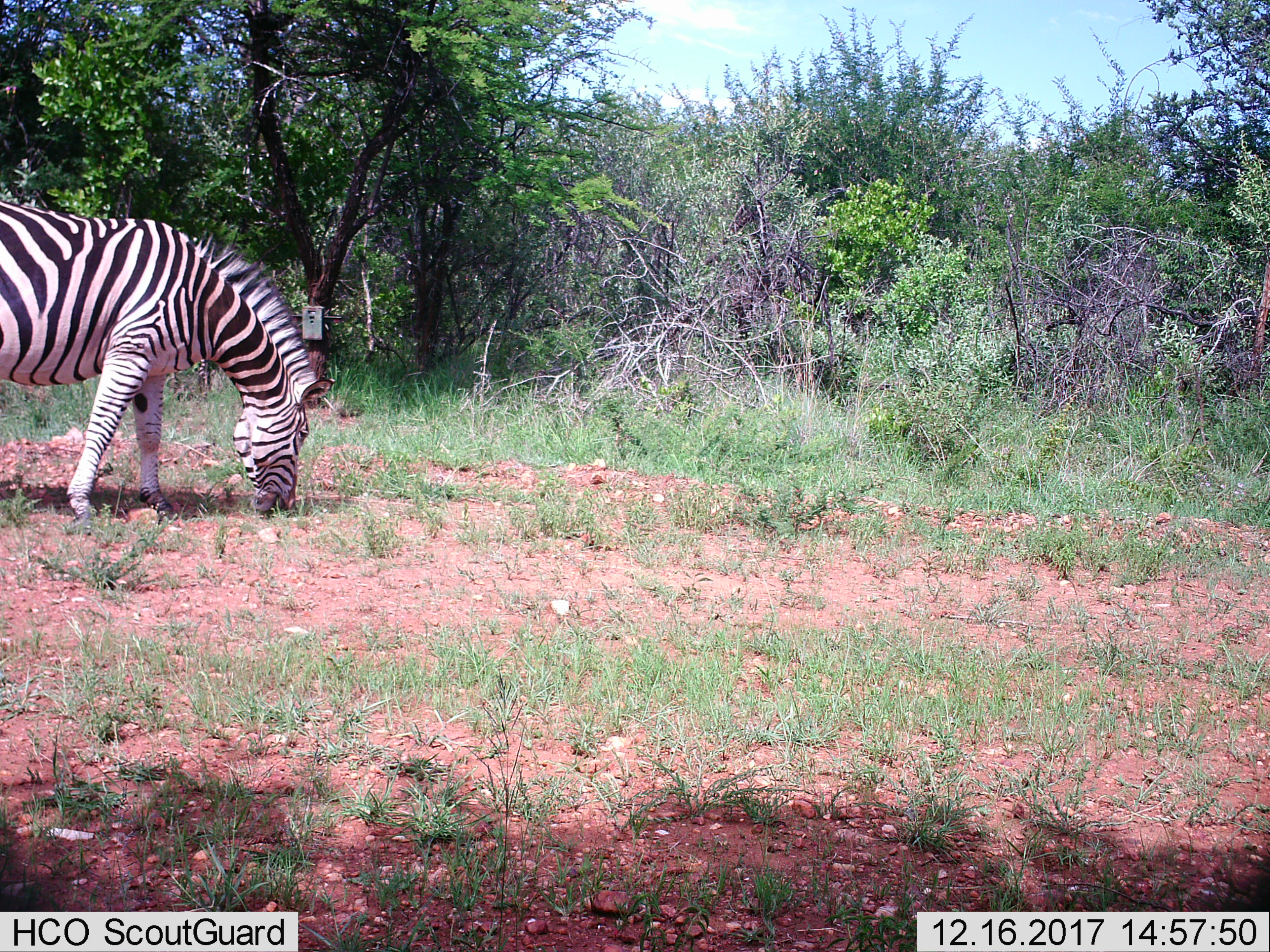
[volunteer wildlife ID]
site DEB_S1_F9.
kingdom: Animalia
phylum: Chordata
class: Mammalia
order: Perissodactyla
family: Equidae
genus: Equus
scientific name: Equus quagga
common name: plains zebra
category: zebraplains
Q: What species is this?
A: Zebraplains (plains zebra) (Equus quagga).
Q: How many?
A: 1.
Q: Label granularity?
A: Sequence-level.